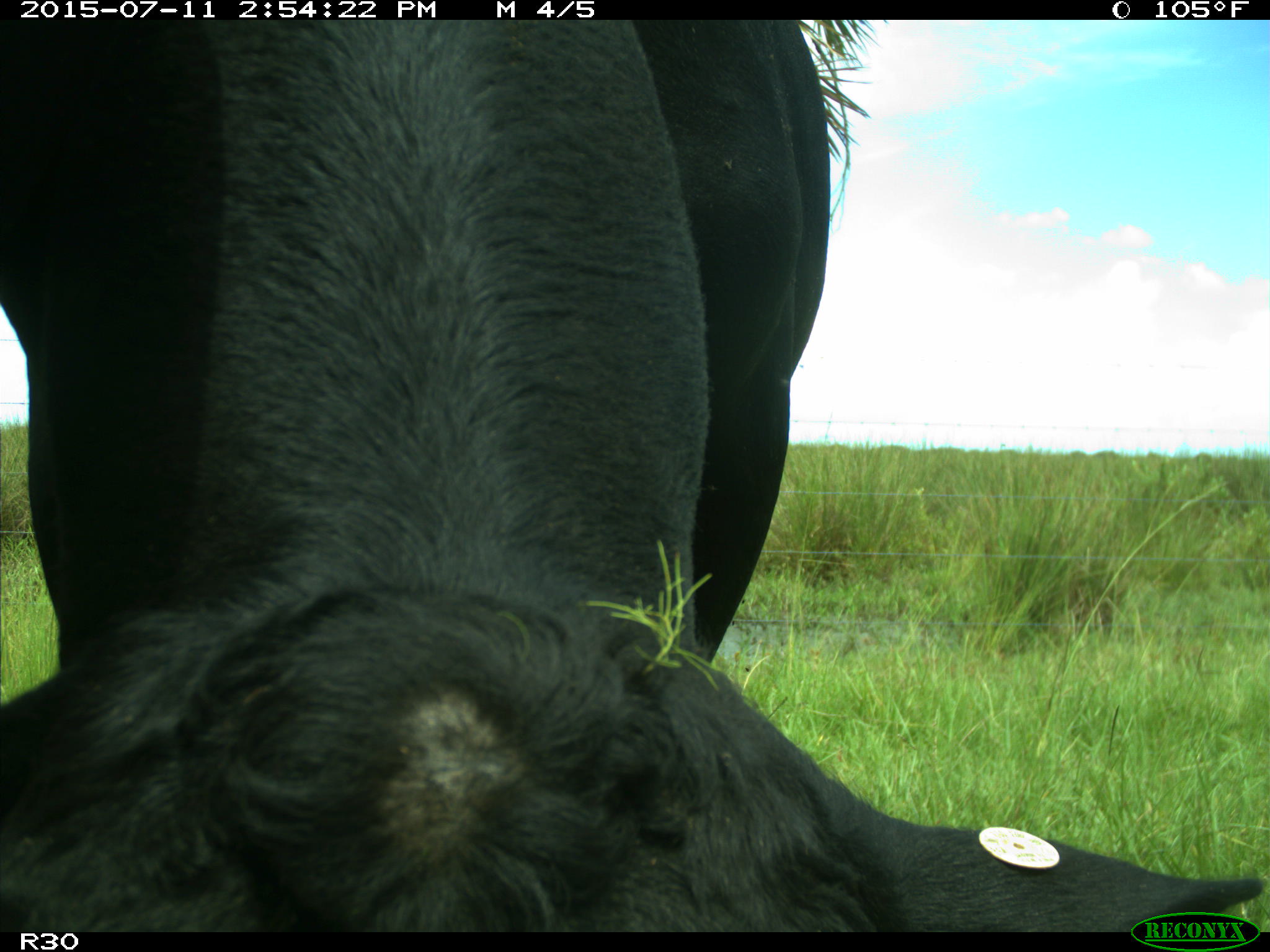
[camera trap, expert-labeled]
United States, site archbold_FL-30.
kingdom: Animalia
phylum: Chordata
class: Mammalia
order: Artiodactyla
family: Bovidae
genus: Bos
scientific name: Bos taurus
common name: domestic cow